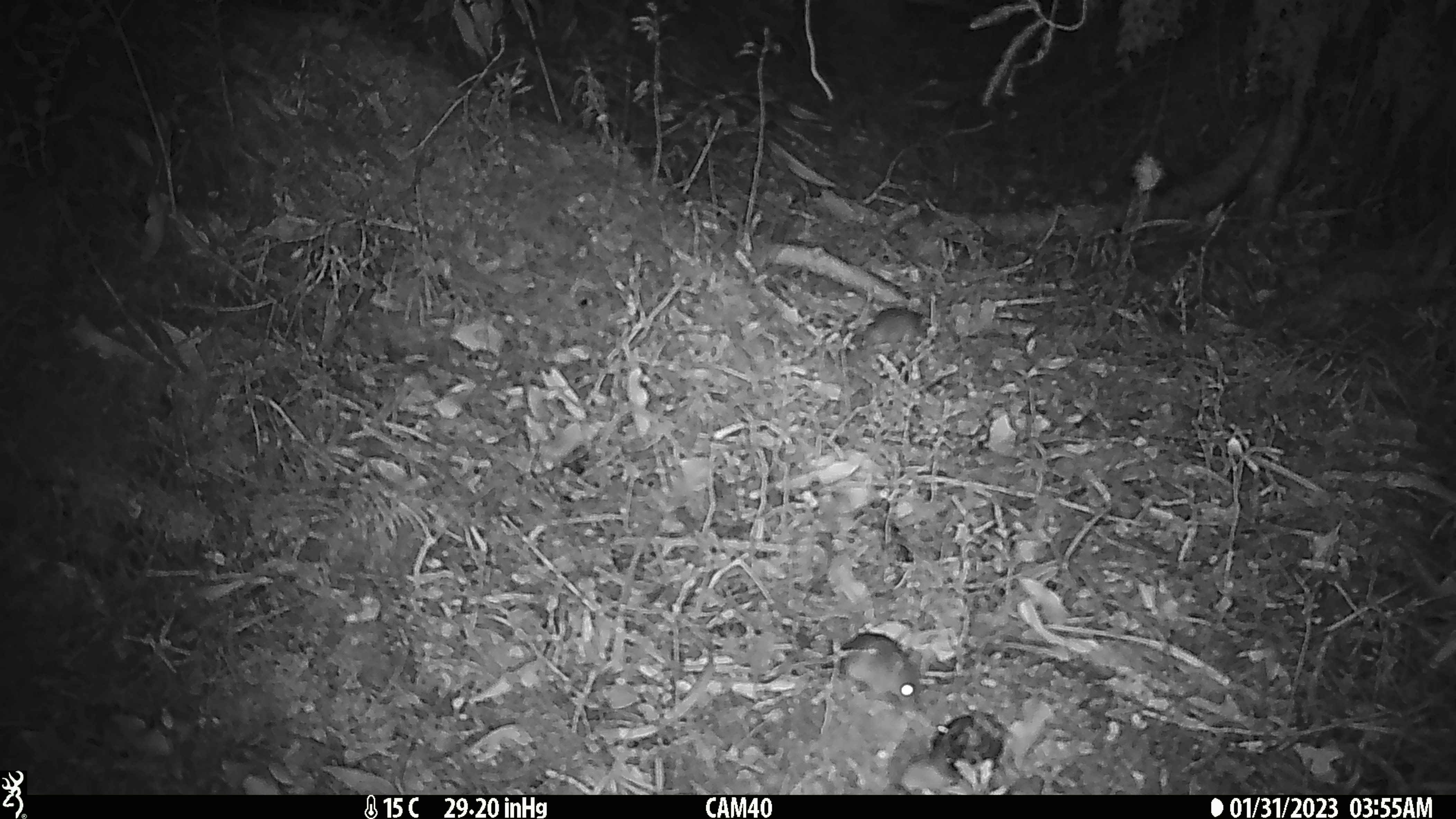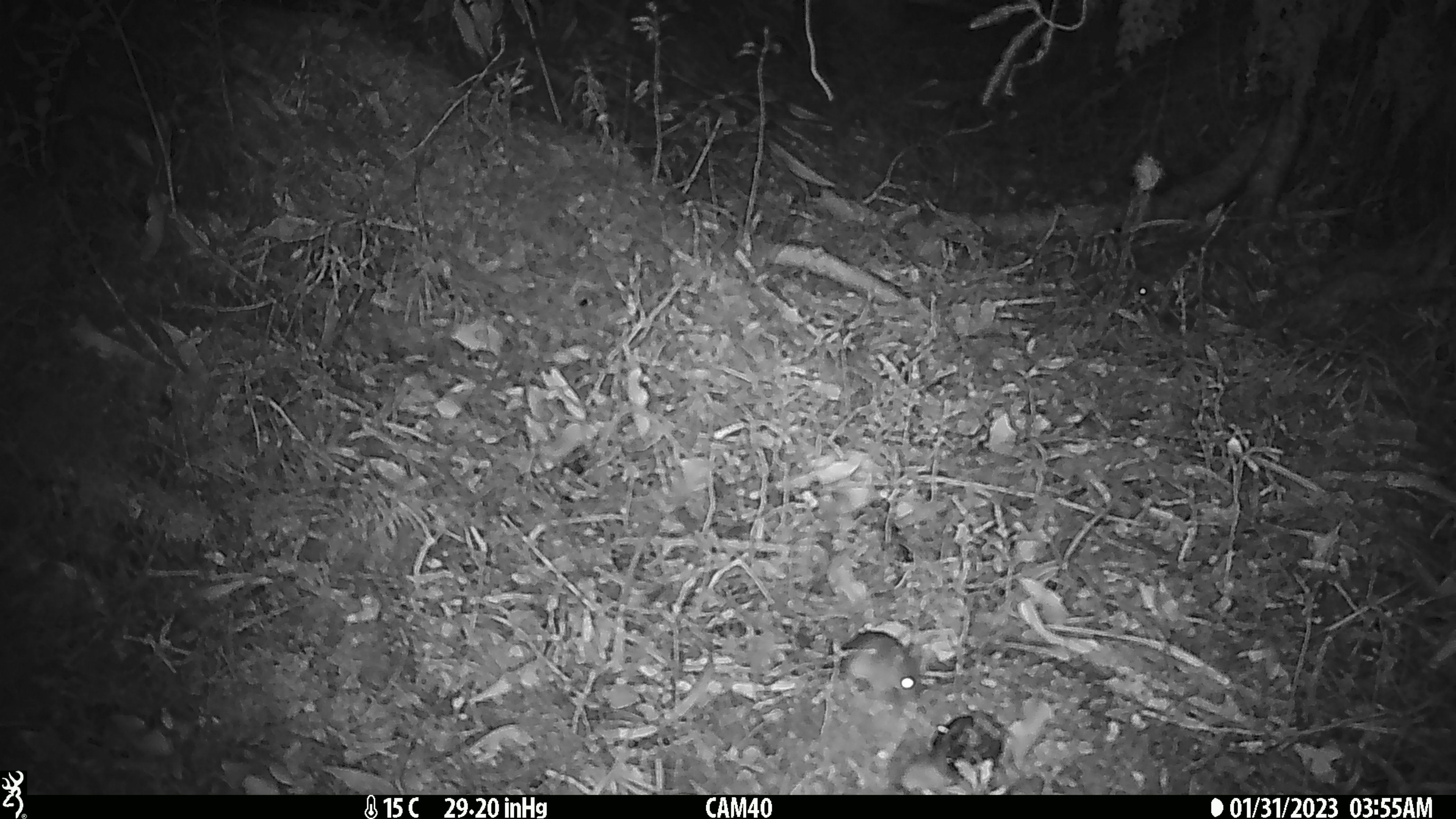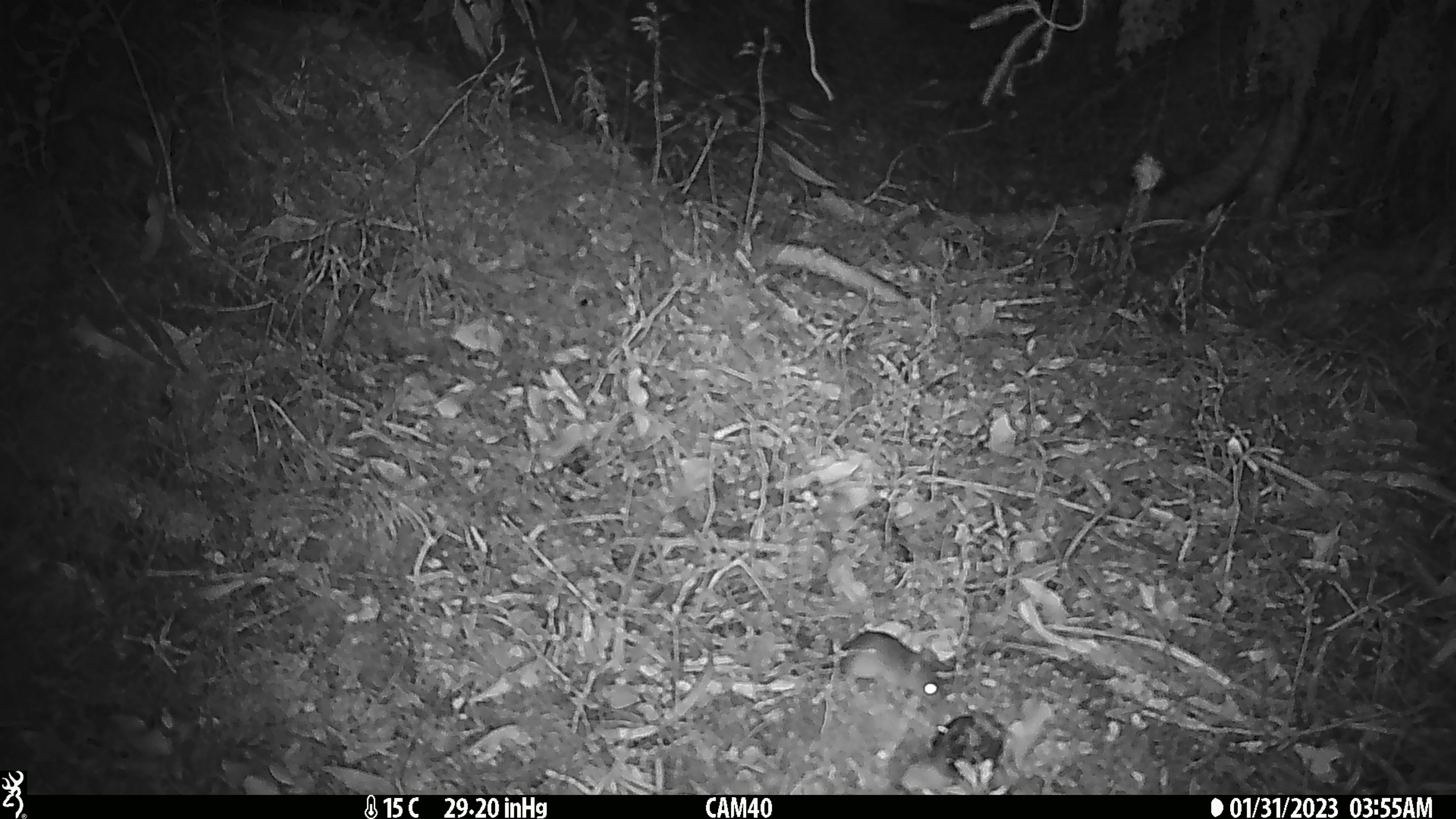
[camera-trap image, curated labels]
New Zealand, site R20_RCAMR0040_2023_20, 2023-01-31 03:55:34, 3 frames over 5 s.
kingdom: Animalia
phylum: Chordata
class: Mammalia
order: Rodentia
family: Muridae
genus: Mus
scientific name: Mus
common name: mouse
Mouse (Mus).